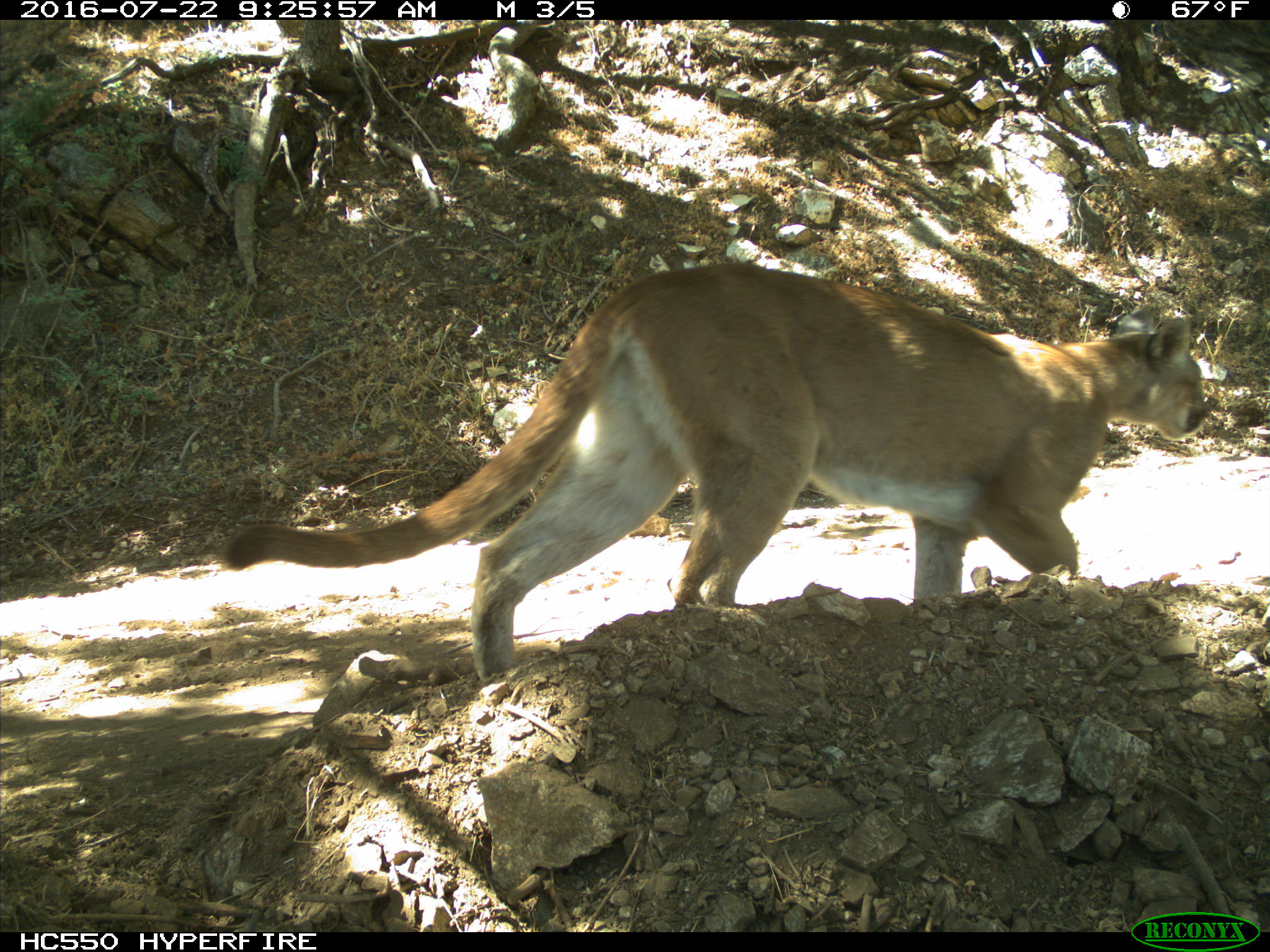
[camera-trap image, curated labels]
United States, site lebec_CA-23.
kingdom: Animalia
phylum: Chordata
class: Mammalia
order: Carnivora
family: Felidae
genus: Puma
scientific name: Puma concolor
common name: mountain lion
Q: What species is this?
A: Puma concolor (mountain lion).